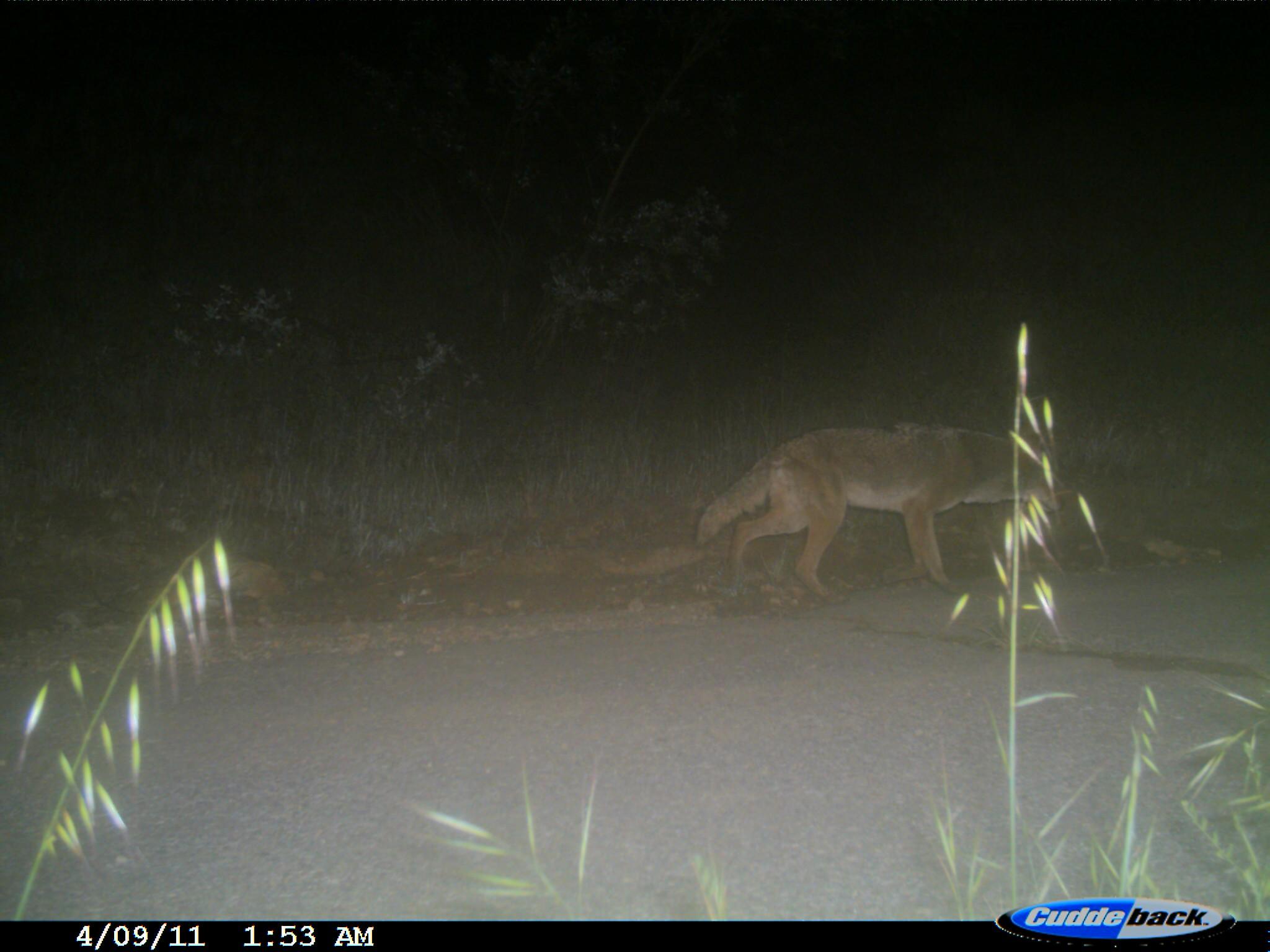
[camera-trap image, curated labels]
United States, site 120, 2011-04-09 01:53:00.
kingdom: Animalia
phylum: Chordata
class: Mammalia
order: Carnivora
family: Canidae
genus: Canis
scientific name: Canis latrans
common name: coyote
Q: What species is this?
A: Coyote (Canis latrans).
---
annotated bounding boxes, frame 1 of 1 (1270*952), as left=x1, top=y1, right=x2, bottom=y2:
coyote: left=687, top=424, right=1078, bottom=636